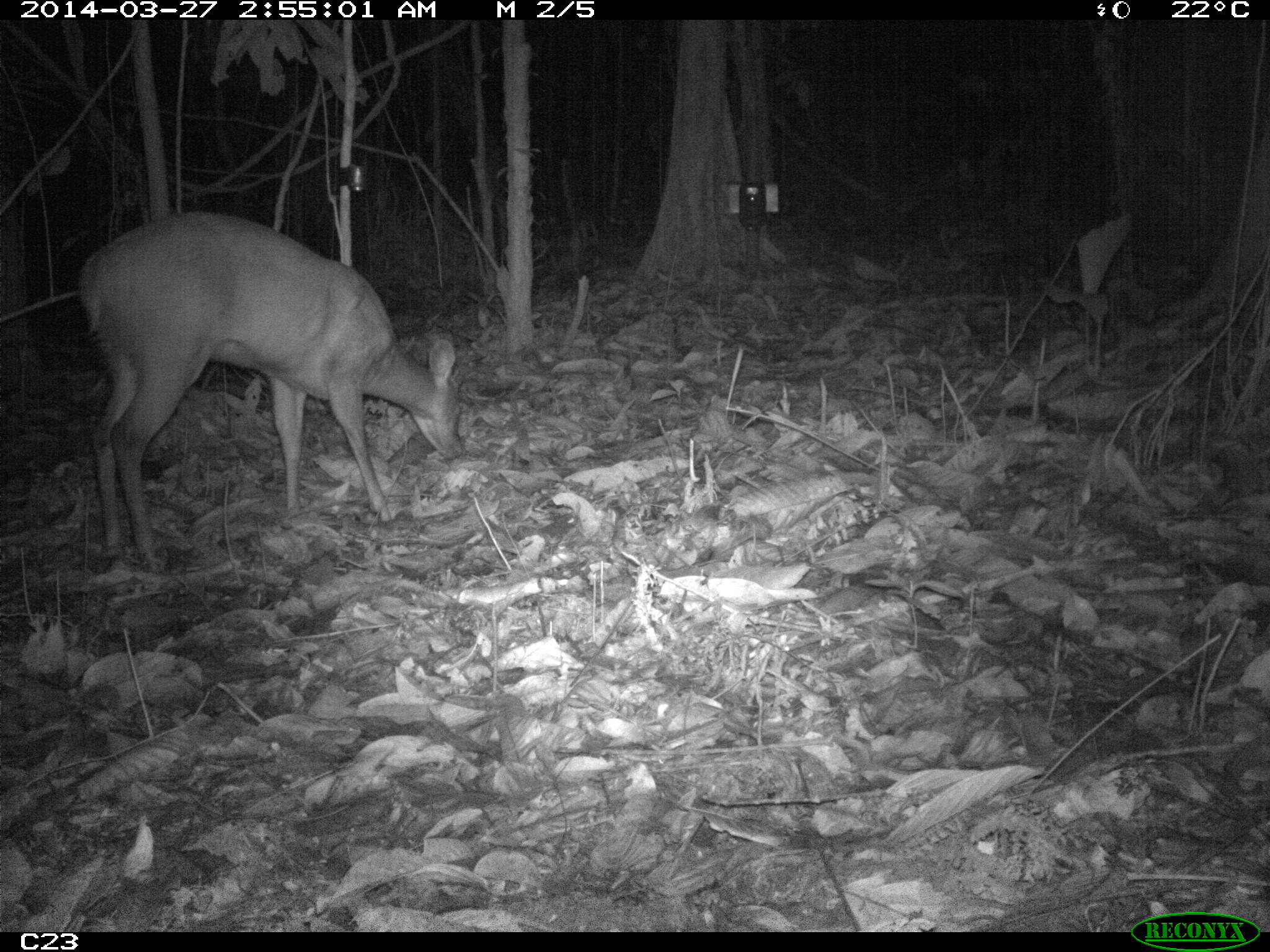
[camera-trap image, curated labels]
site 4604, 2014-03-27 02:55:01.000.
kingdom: Animalia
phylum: Chordata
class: Mammalia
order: Artiodactyla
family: Cervidae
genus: Mazama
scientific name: Mazama americana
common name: red brocket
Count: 1.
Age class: adult.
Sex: female.